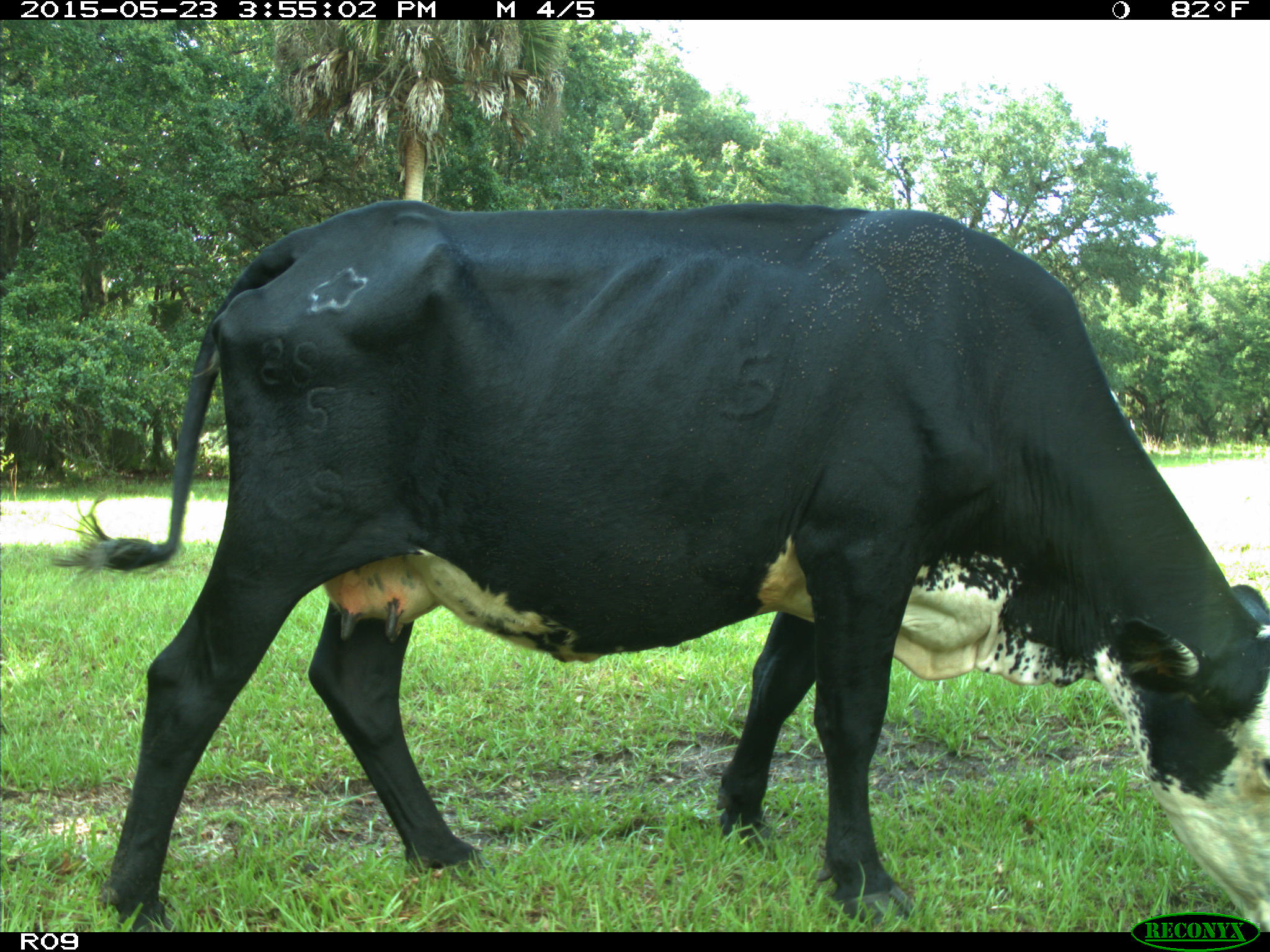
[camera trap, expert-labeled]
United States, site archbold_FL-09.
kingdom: Animalia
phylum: Chordata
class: Mammalia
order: Artiodactyla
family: Bovidae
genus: Bos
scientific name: Bos taurus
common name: domestic cow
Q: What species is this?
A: Bos taurus (domestic cow).